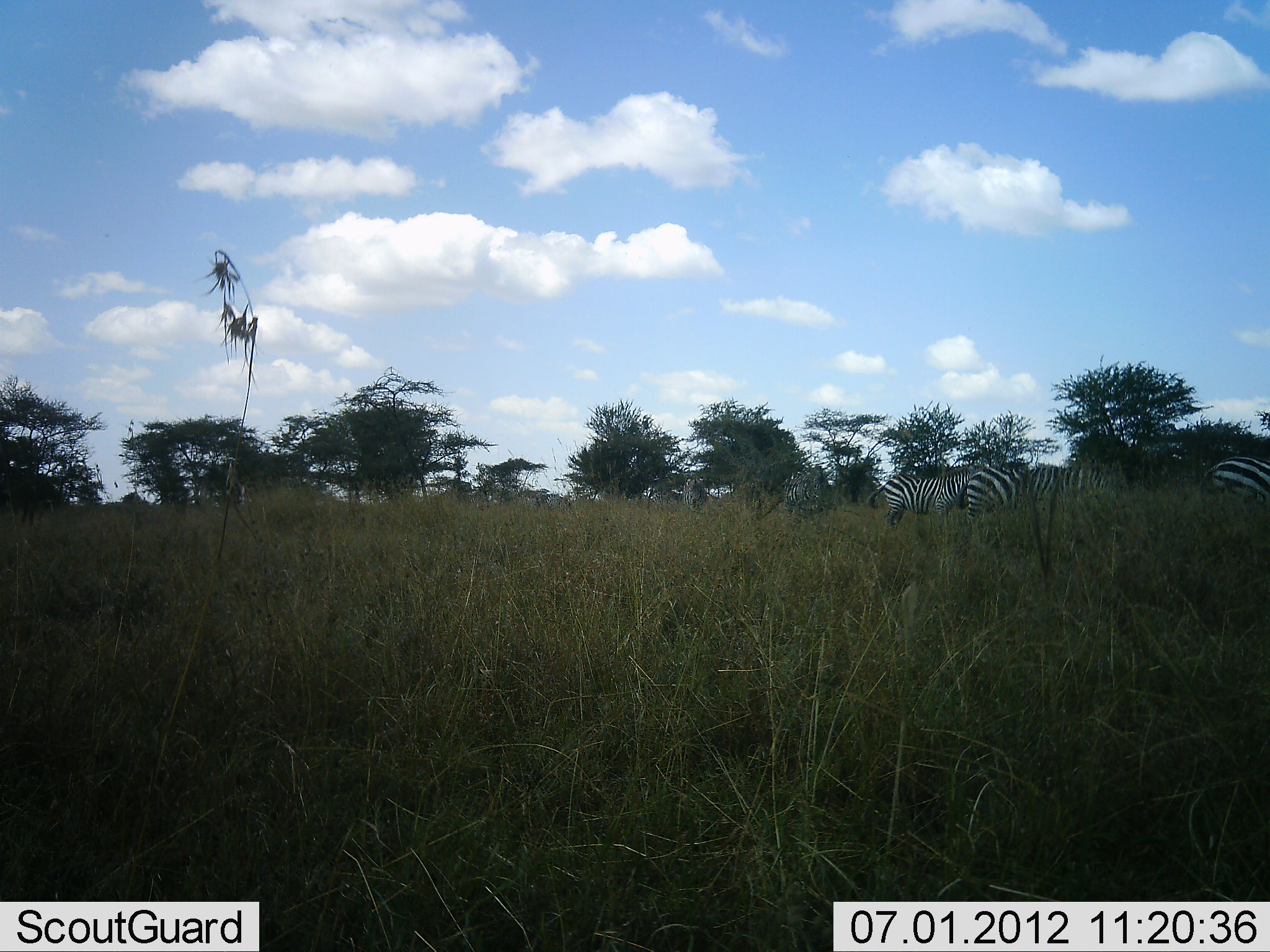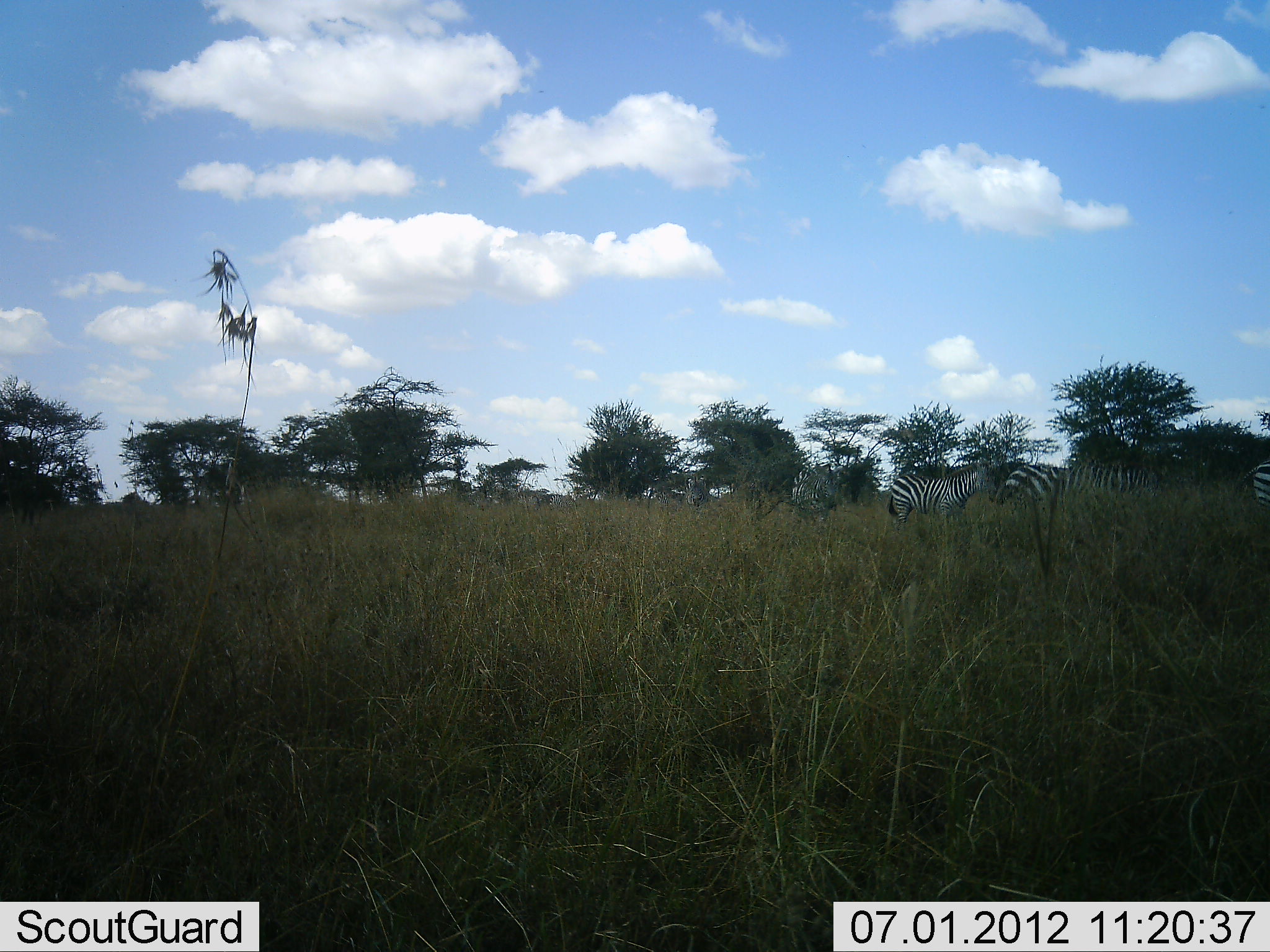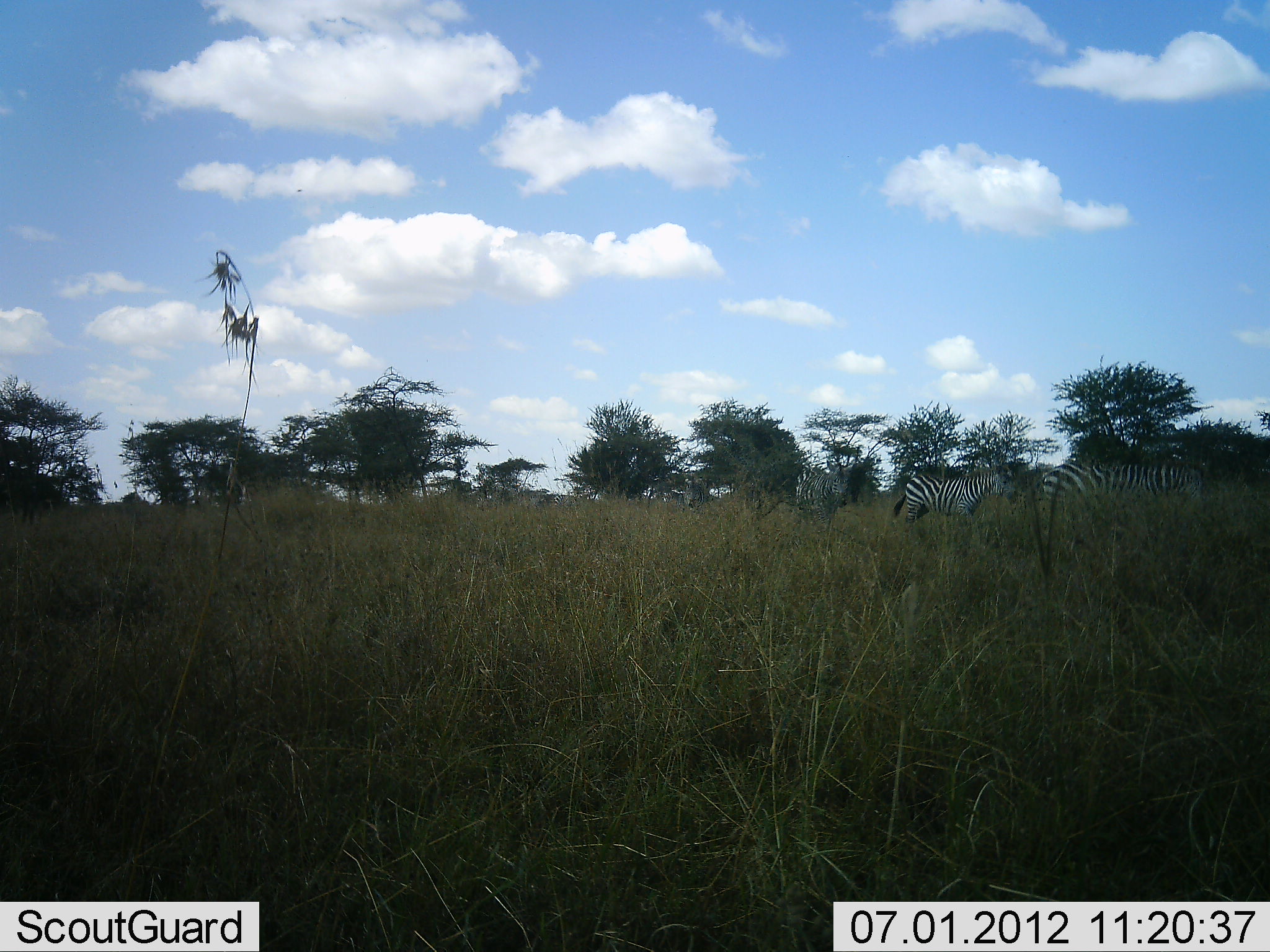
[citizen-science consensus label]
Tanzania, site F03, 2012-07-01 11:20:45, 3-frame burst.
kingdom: Animalia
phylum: Chordata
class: Mammalia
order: Perissodactyla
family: Equidae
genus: Equus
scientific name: Equus quagga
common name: plains zebra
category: zebra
Zebra (plains zebra) (Equus quagga), count 6. Behavior (volunteer vote fractions): standing 20%, resting 0%, moving 90%, interacting 10%. Young present (vote fraction): 0%. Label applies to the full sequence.